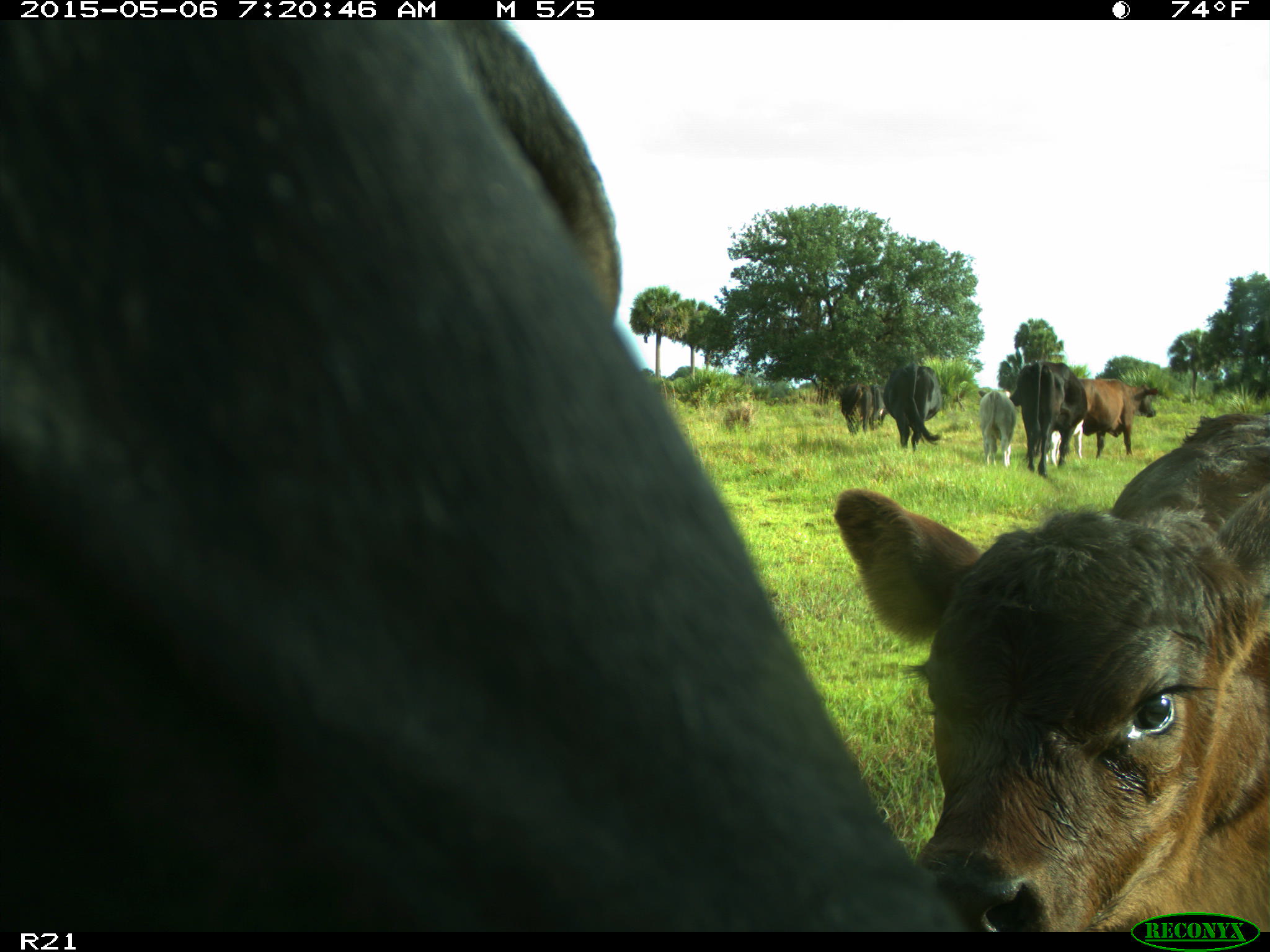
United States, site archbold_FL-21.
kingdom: Animalia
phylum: Chordata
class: Mammalia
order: Artiodactyla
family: Bovidae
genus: Bos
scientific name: Bos taurus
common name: domestic cow